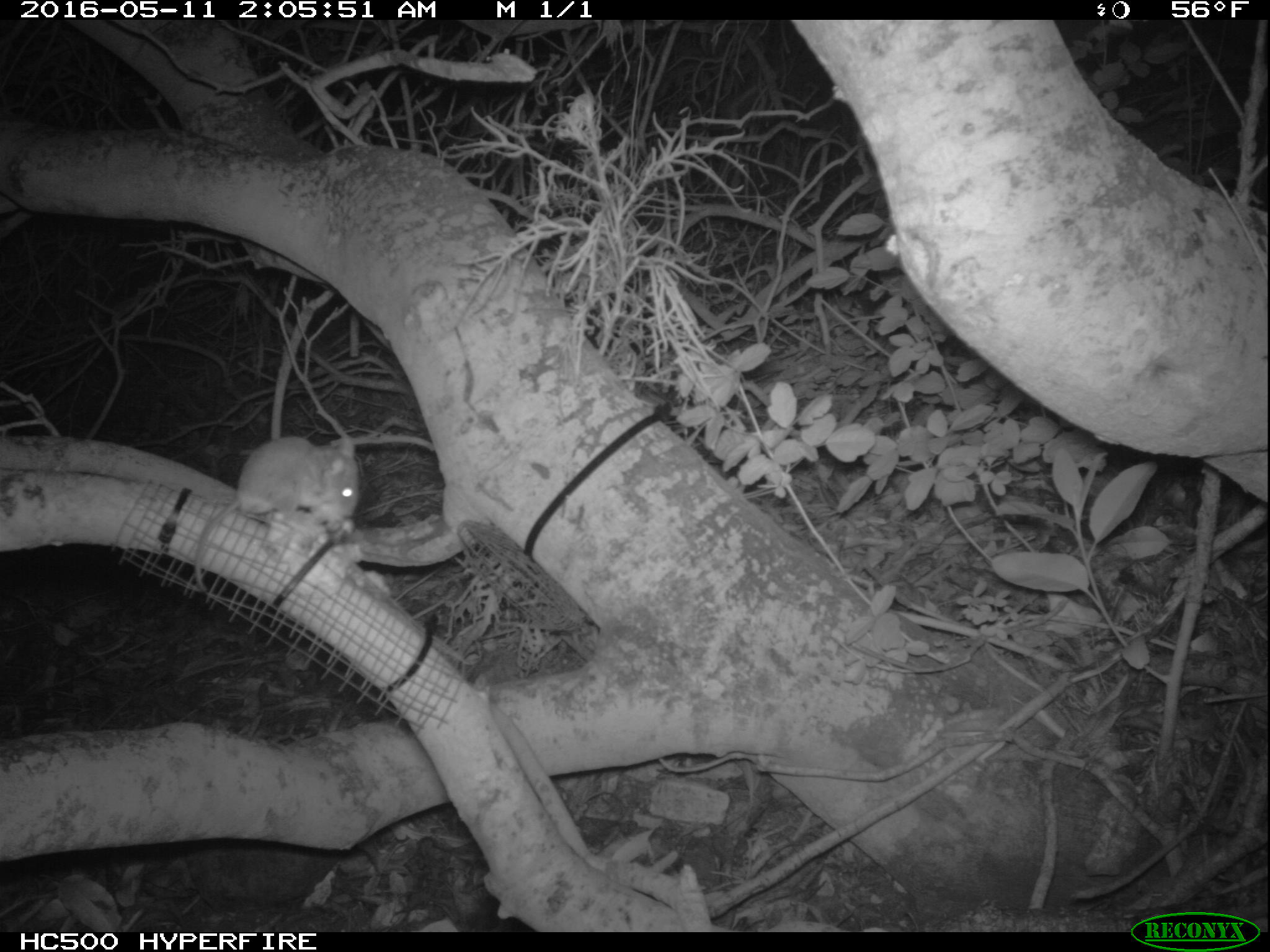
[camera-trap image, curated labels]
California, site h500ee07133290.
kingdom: Animalia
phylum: Chordata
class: Mammalia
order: Rodentia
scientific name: Rodentia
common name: rodent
Rodent (Rodentia).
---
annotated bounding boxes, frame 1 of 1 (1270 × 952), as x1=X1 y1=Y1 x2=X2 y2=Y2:
rodent: x1=195 y1=436 x2=359 y2=592